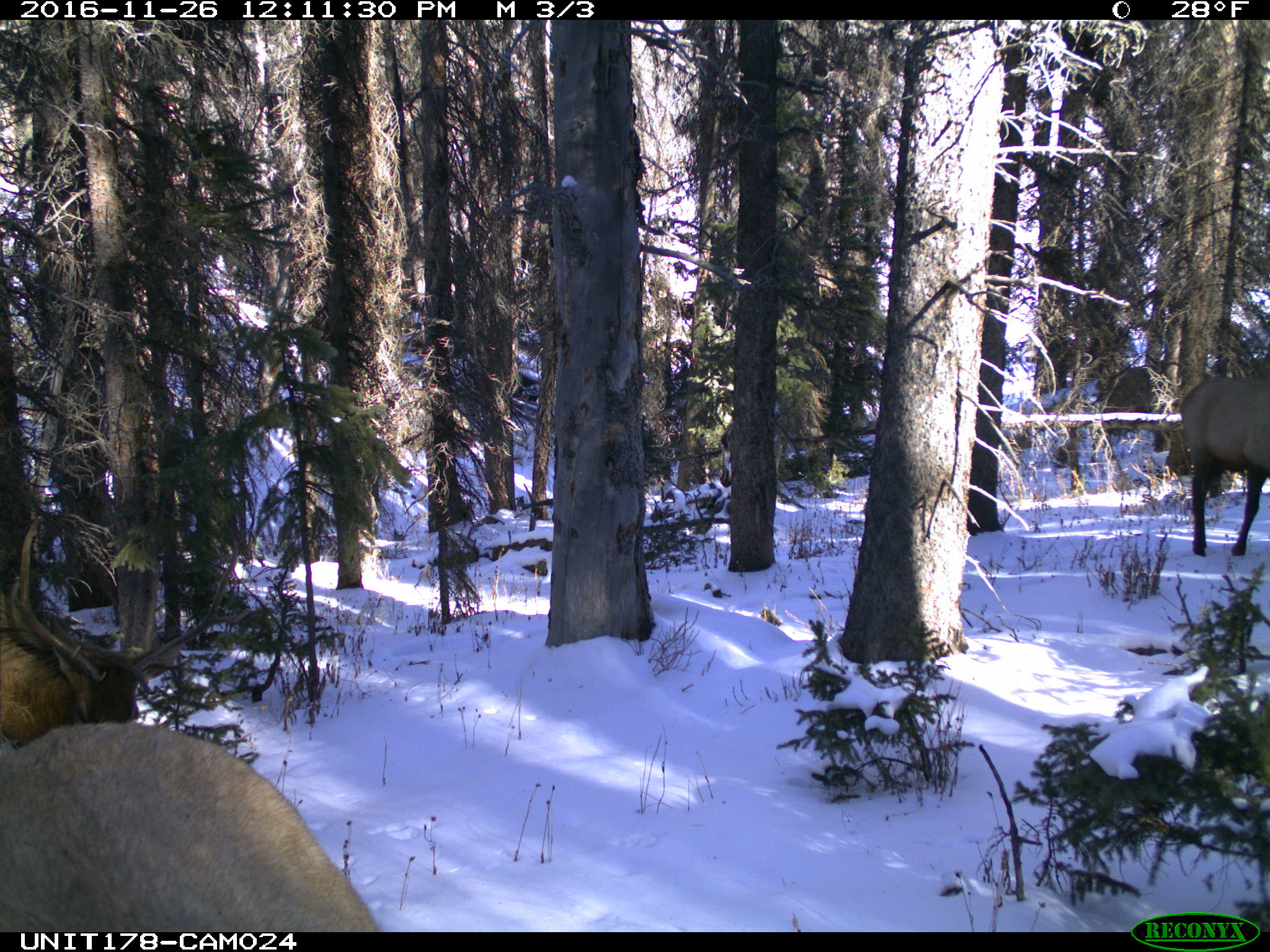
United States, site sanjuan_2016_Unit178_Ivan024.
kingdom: Animalia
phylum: Chordata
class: Mammalia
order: Artiodactyla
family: Cervidae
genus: Cervus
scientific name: Cervus elaphus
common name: red deer